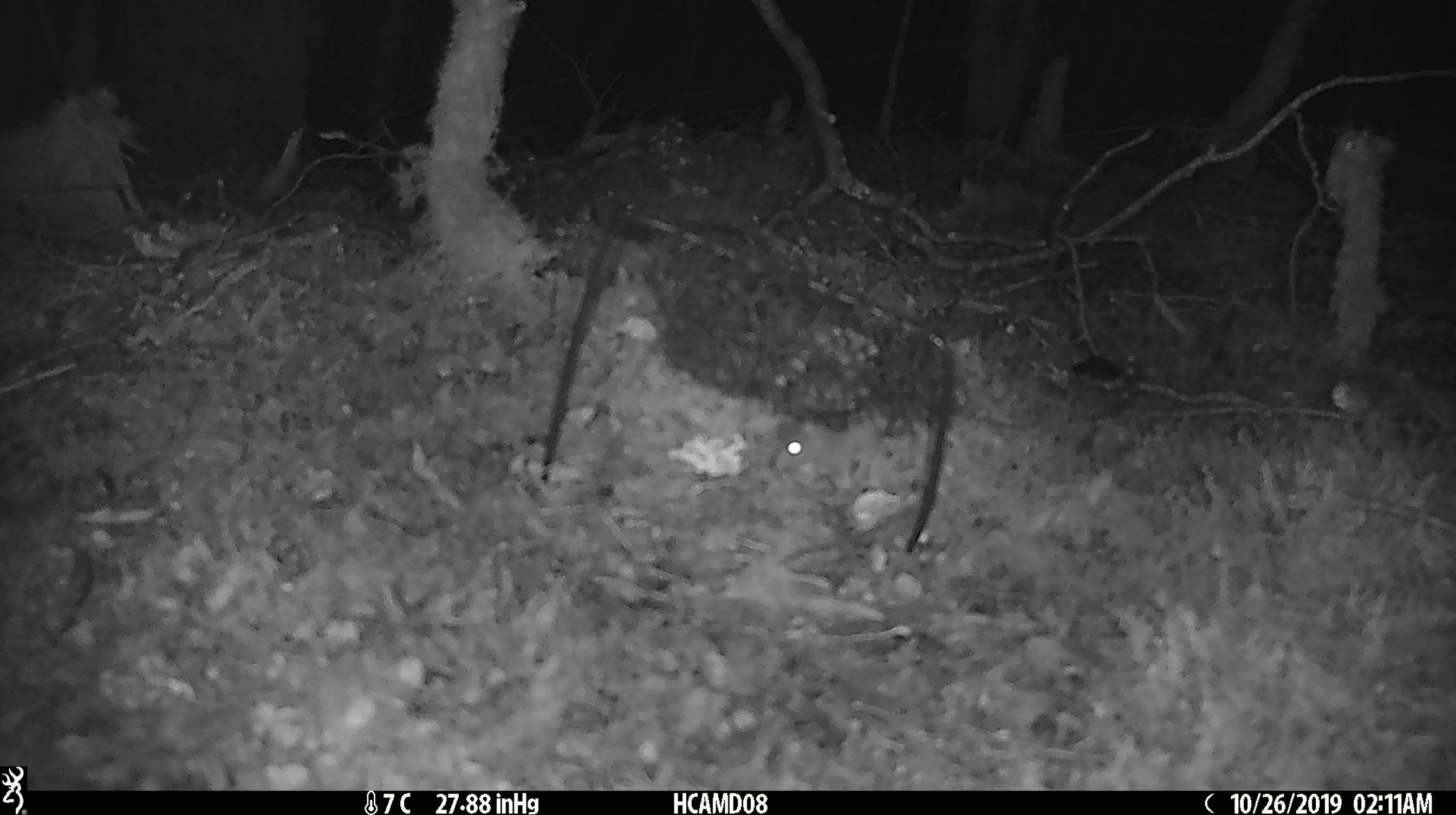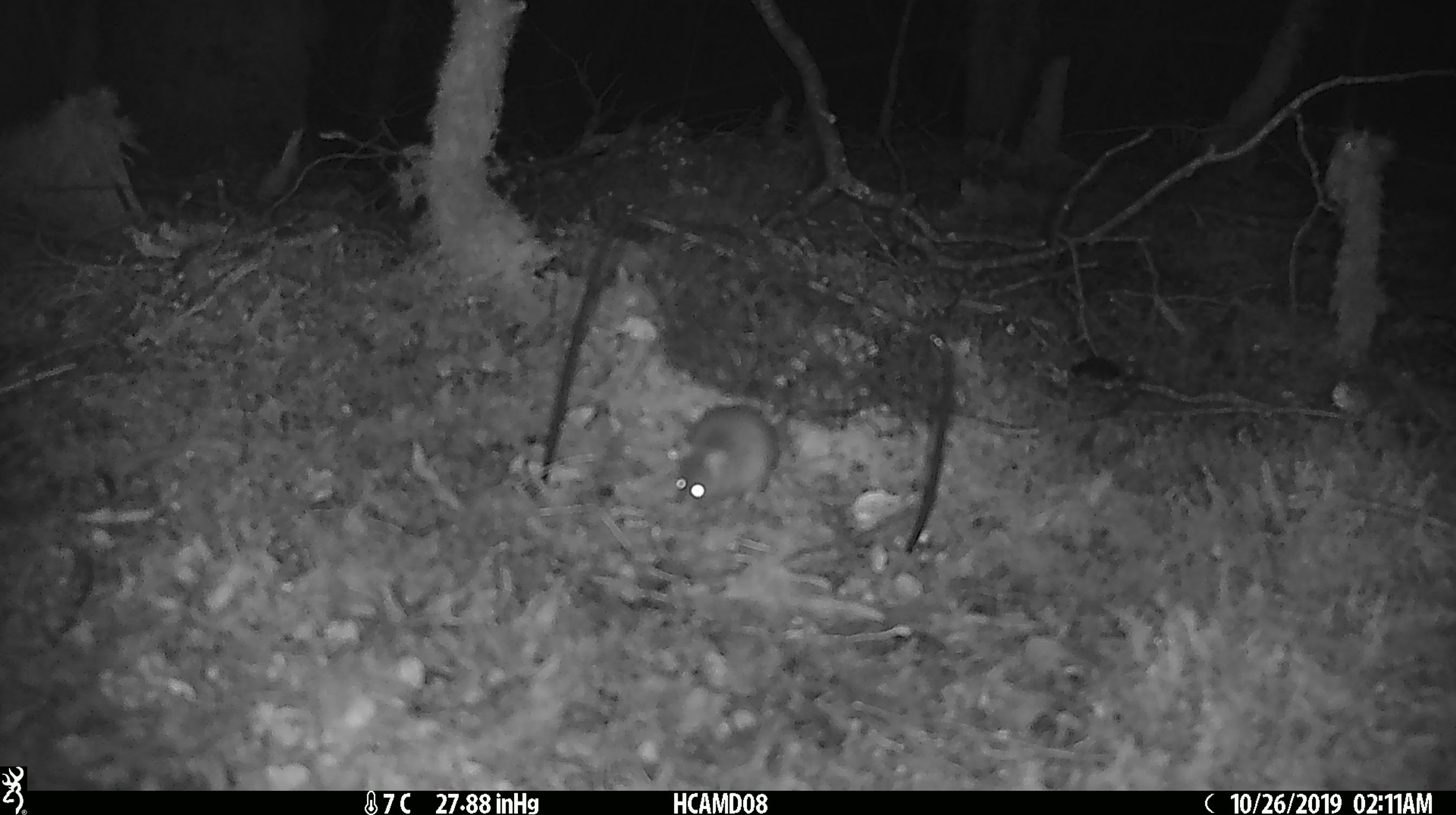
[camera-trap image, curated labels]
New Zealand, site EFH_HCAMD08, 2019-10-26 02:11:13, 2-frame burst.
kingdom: Animalia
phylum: Chordata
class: Mammalia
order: Rodentia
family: Muridae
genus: Mus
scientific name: Mus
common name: mouse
Mouse (Mus).